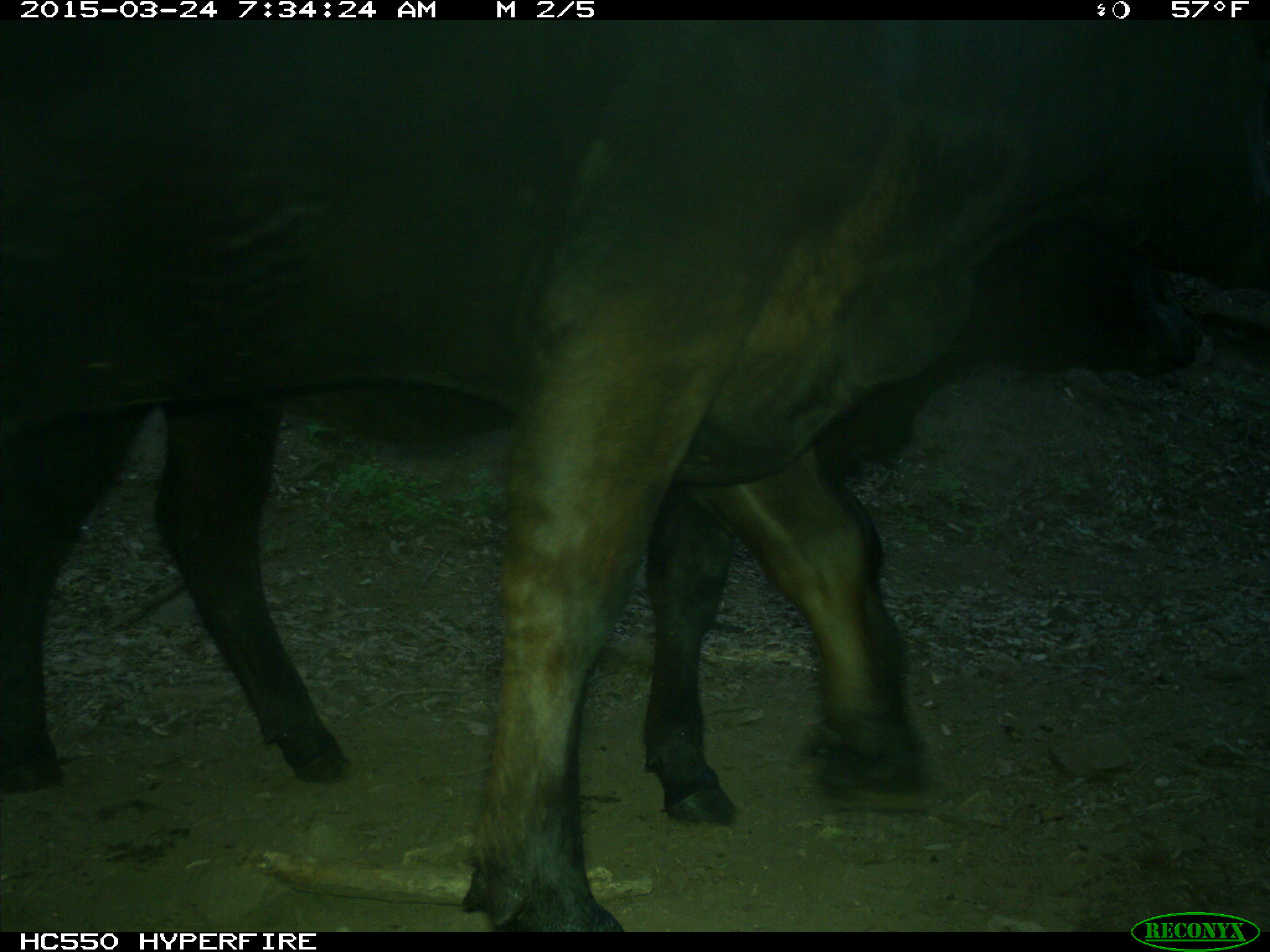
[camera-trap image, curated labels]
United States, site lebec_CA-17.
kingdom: Animalia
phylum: Chordata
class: Mammalia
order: Artiodactyla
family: Bovidae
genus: Bos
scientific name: Bos taurus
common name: domestic cow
Bos taurus (domestic cow).